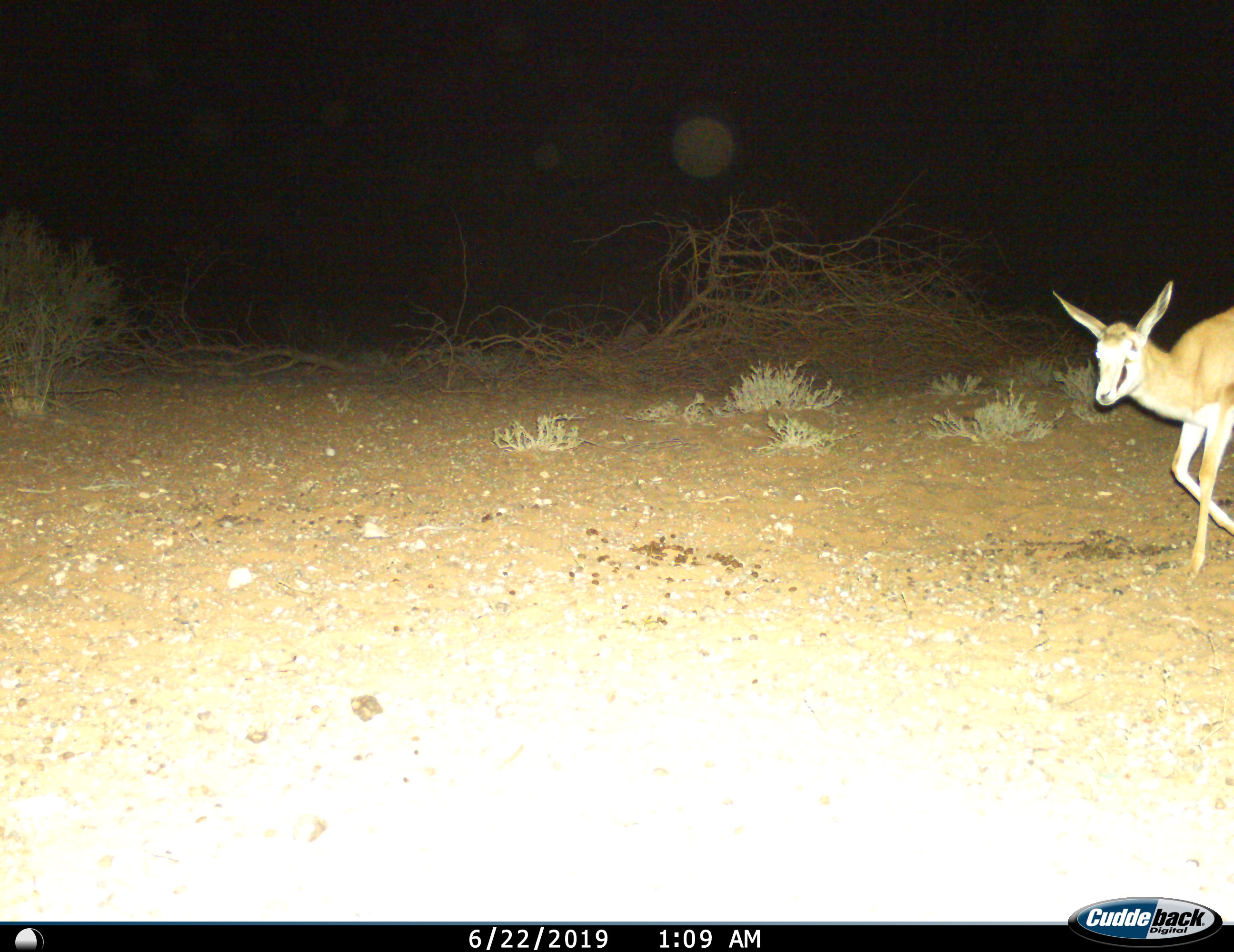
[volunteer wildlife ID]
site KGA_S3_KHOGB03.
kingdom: Animalia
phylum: Chordata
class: Mammalia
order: Artiodactyla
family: Bovidae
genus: Antidorcas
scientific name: Antidorcas marsupialis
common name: springbok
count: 1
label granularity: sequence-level